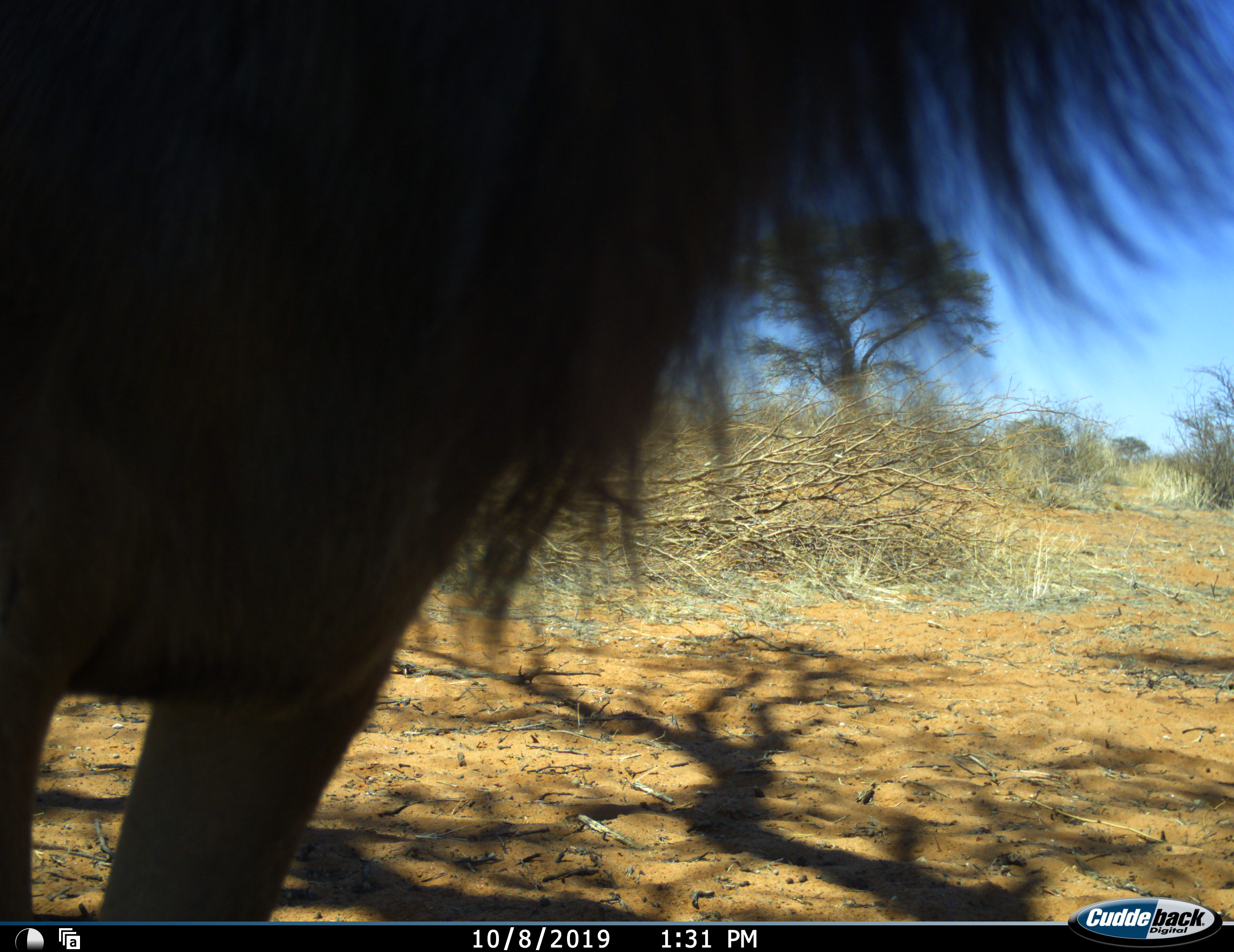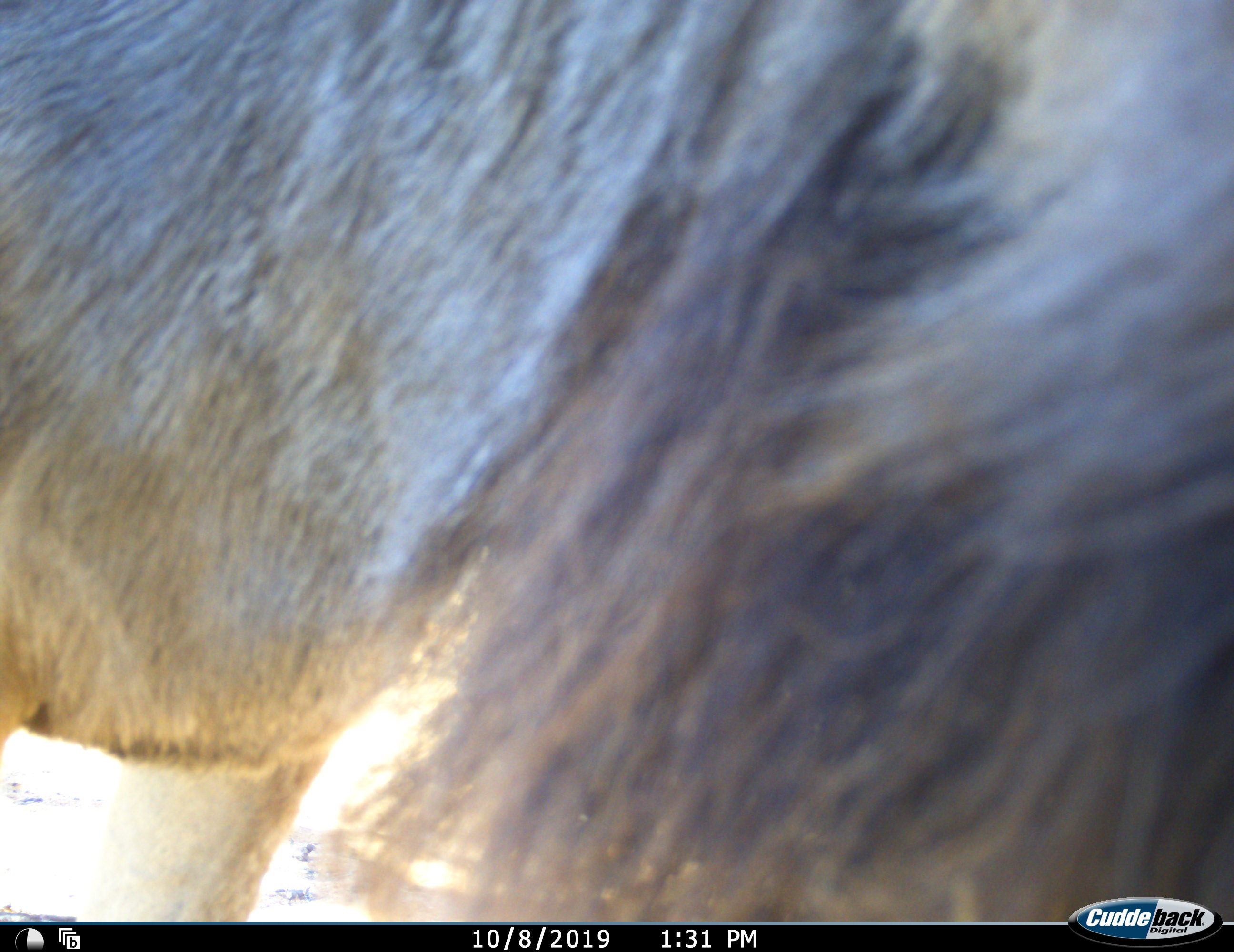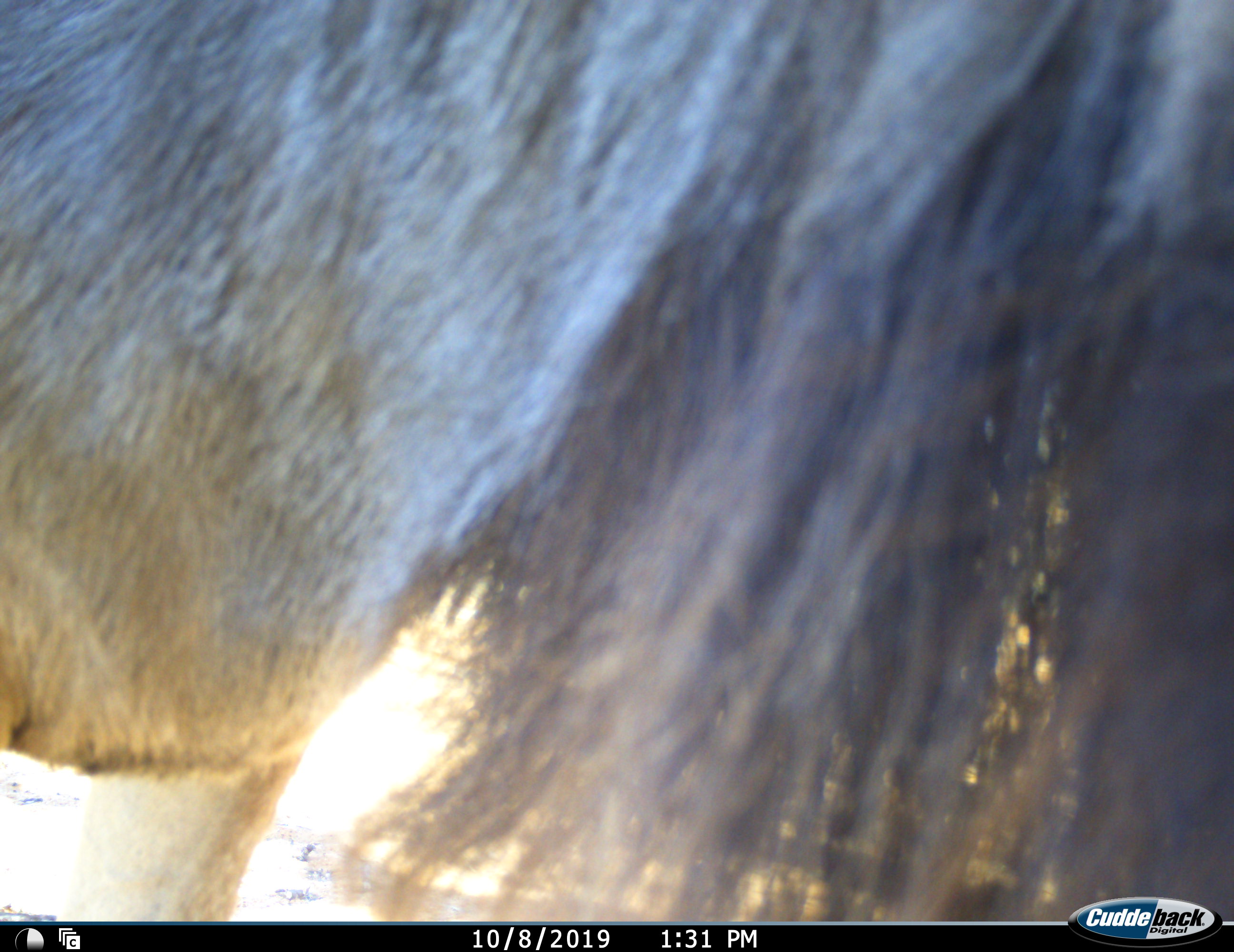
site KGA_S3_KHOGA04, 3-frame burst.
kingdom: Animalia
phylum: Chordata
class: Mammalia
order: Artiodactyla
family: Bovidae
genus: Connochaetes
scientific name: Connochaetes taurinus taurinus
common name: blue wildebeest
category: wildebeestblue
Wildebeestblue (blue wildebeest) (Connochaetes taurinus taurinus), count 1. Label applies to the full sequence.